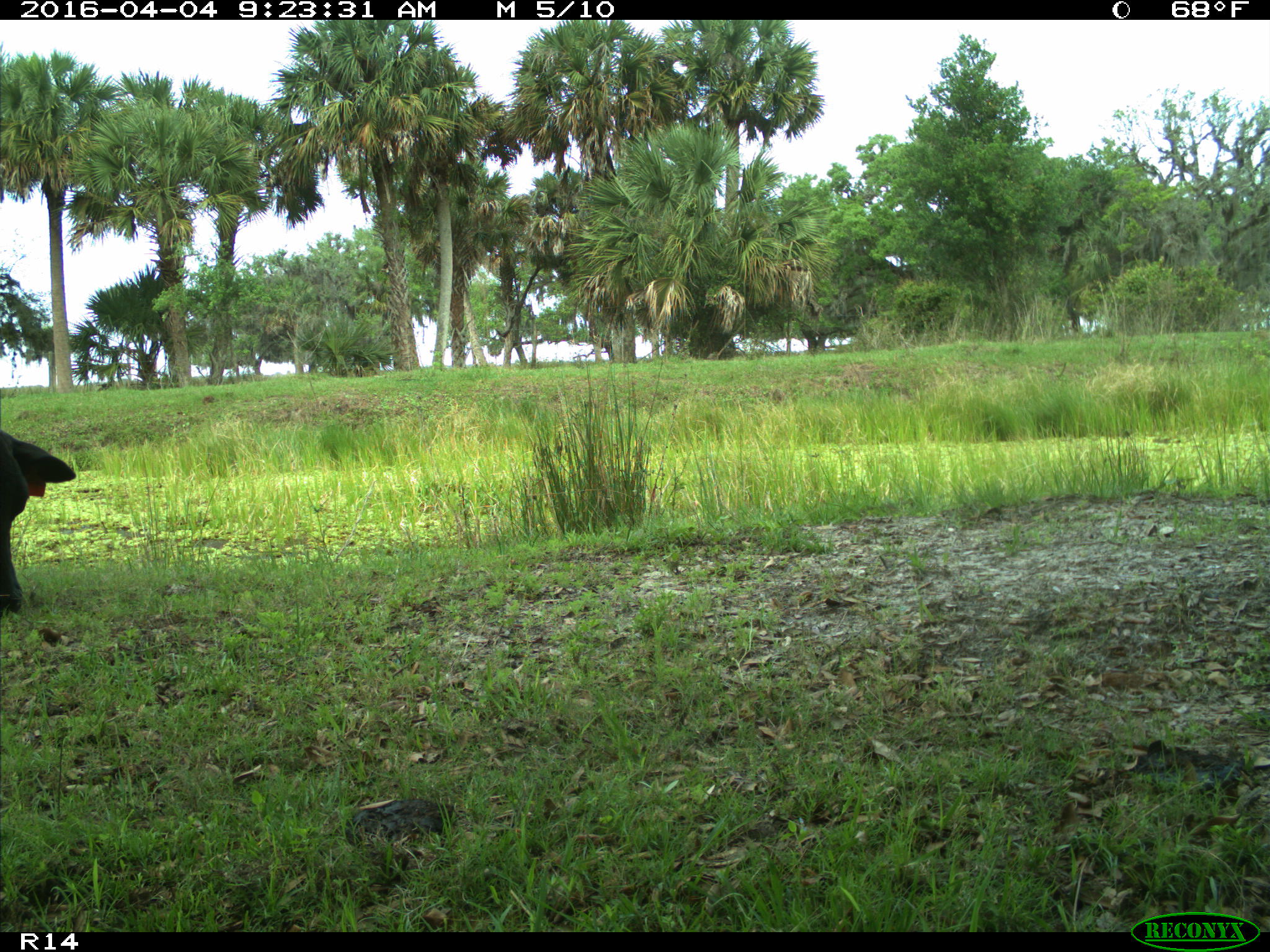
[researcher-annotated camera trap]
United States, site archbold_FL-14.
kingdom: Animalia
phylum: Chordata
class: Mammalia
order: Artiodactyla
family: Bovidae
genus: Bos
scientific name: Bos taurus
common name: domestic cow